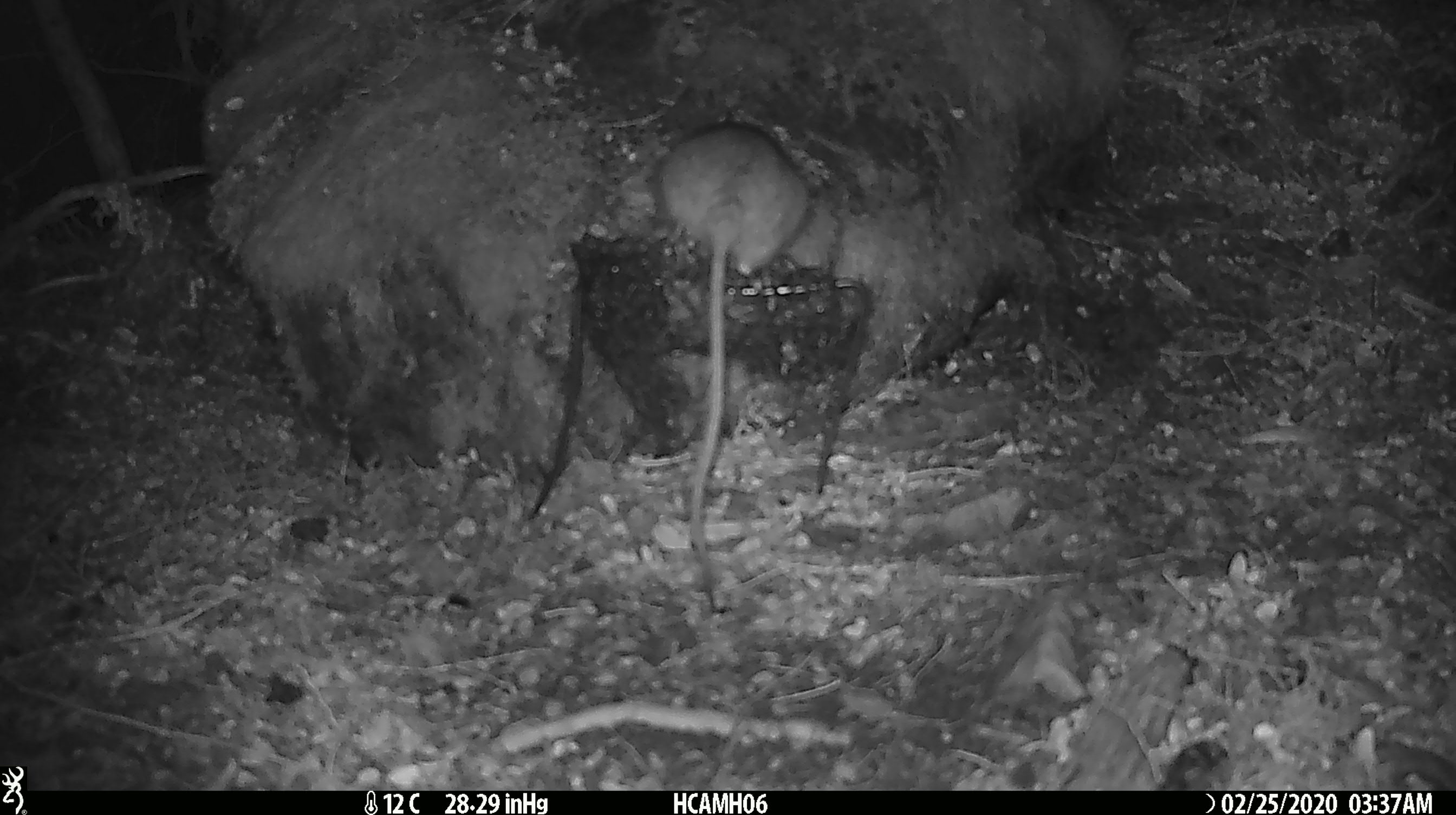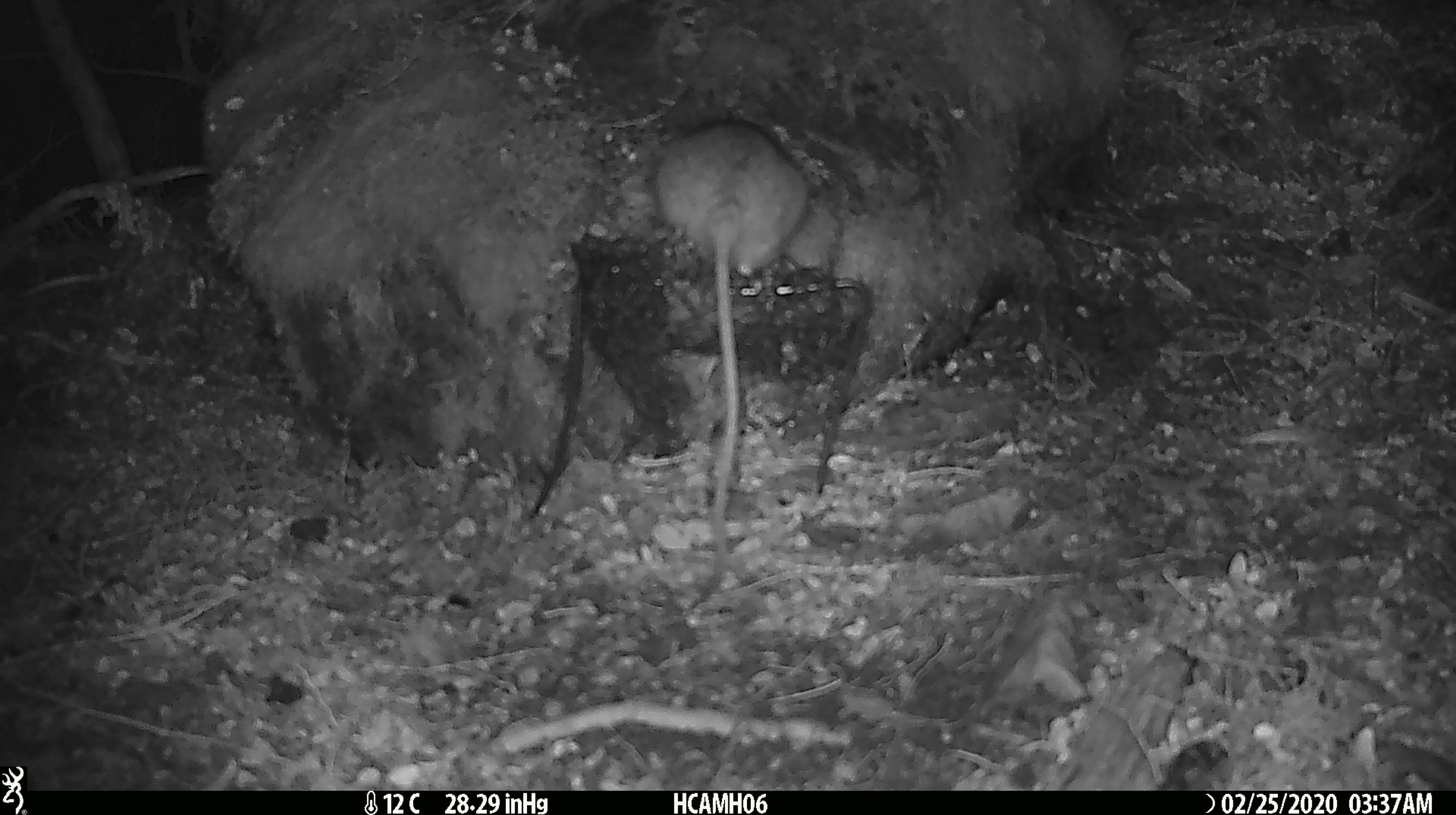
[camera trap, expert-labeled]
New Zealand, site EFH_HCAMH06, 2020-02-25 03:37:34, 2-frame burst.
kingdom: Animalia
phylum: Chordata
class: Mammalia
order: Rodentia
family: Muridae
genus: Rattus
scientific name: Rattus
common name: rat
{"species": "rat (Rattus)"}